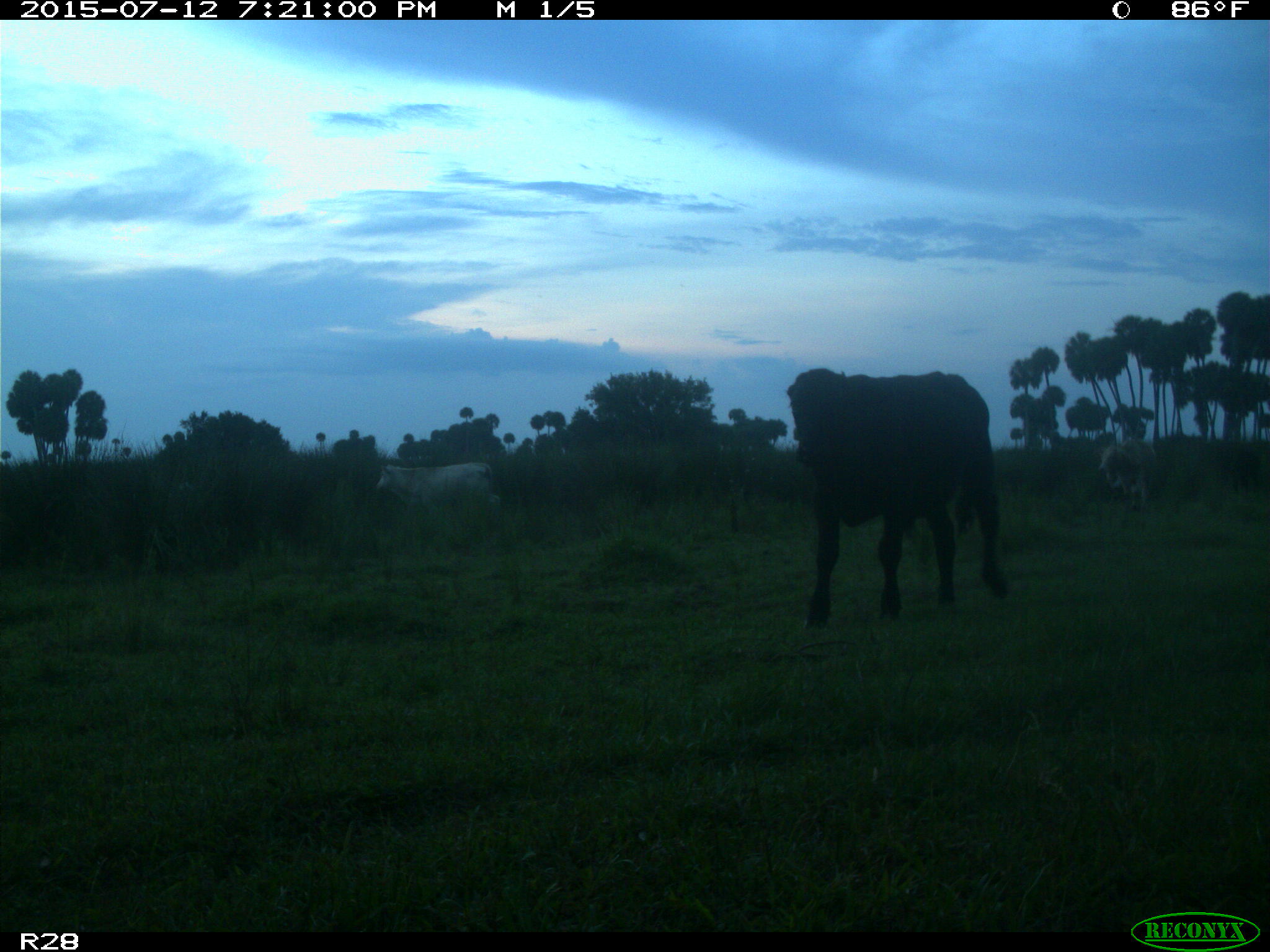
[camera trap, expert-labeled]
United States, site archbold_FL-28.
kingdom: Animalia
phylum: Chordata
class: Mammalia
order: Artiodactyla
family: Bovidae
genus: Bos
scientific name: Bos taurus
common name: domestic cow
Bos taurus (domestic cow).